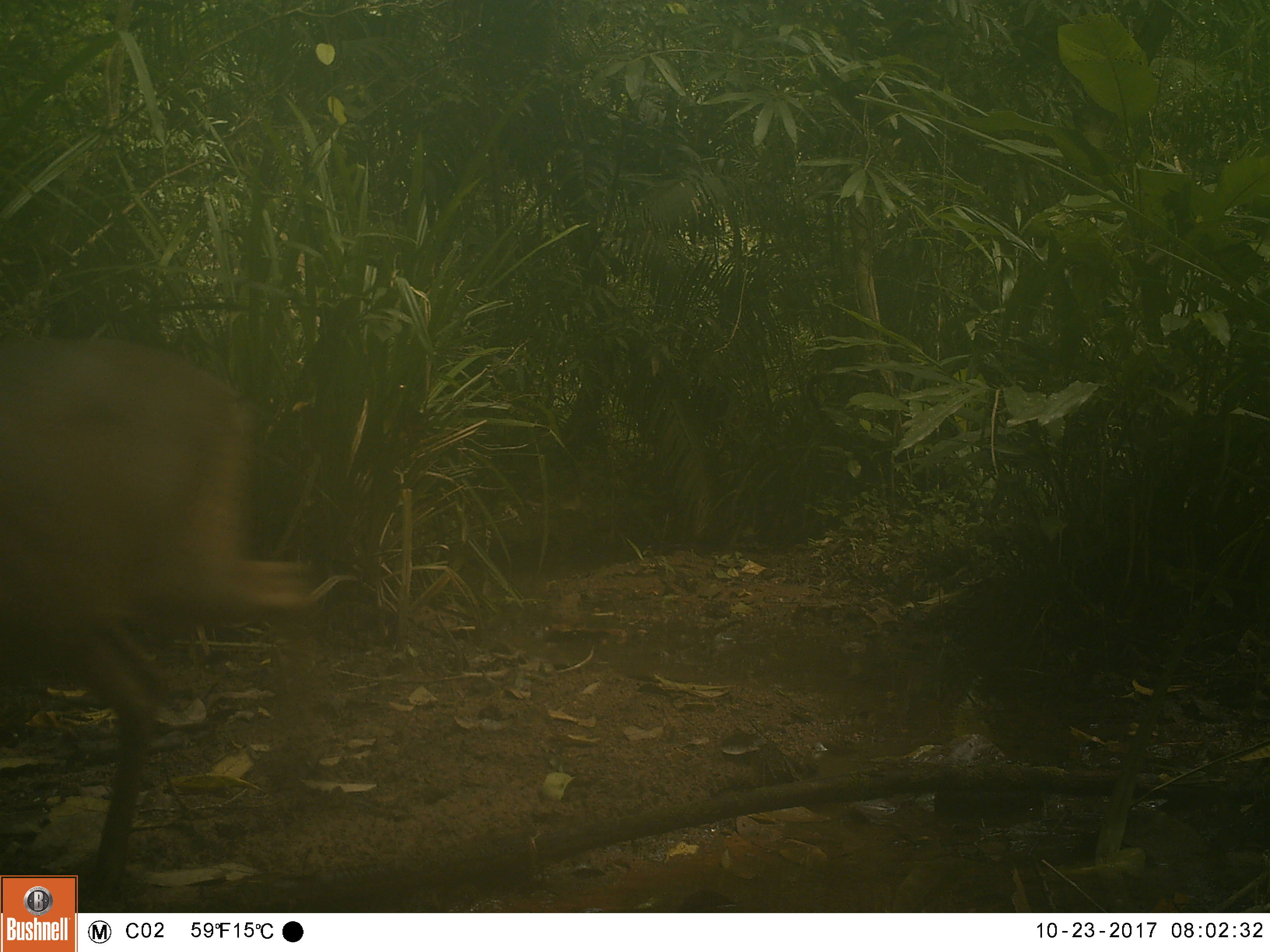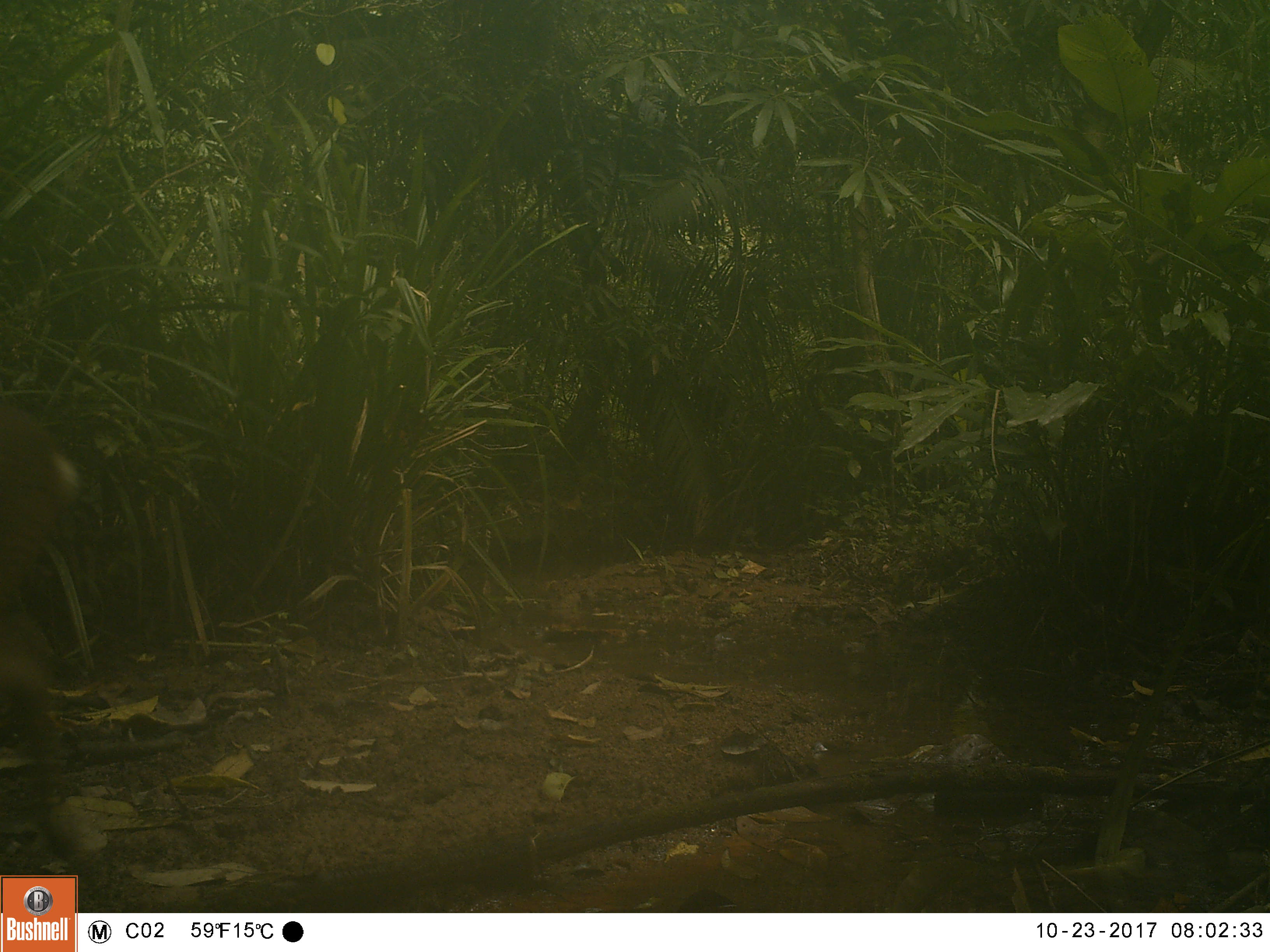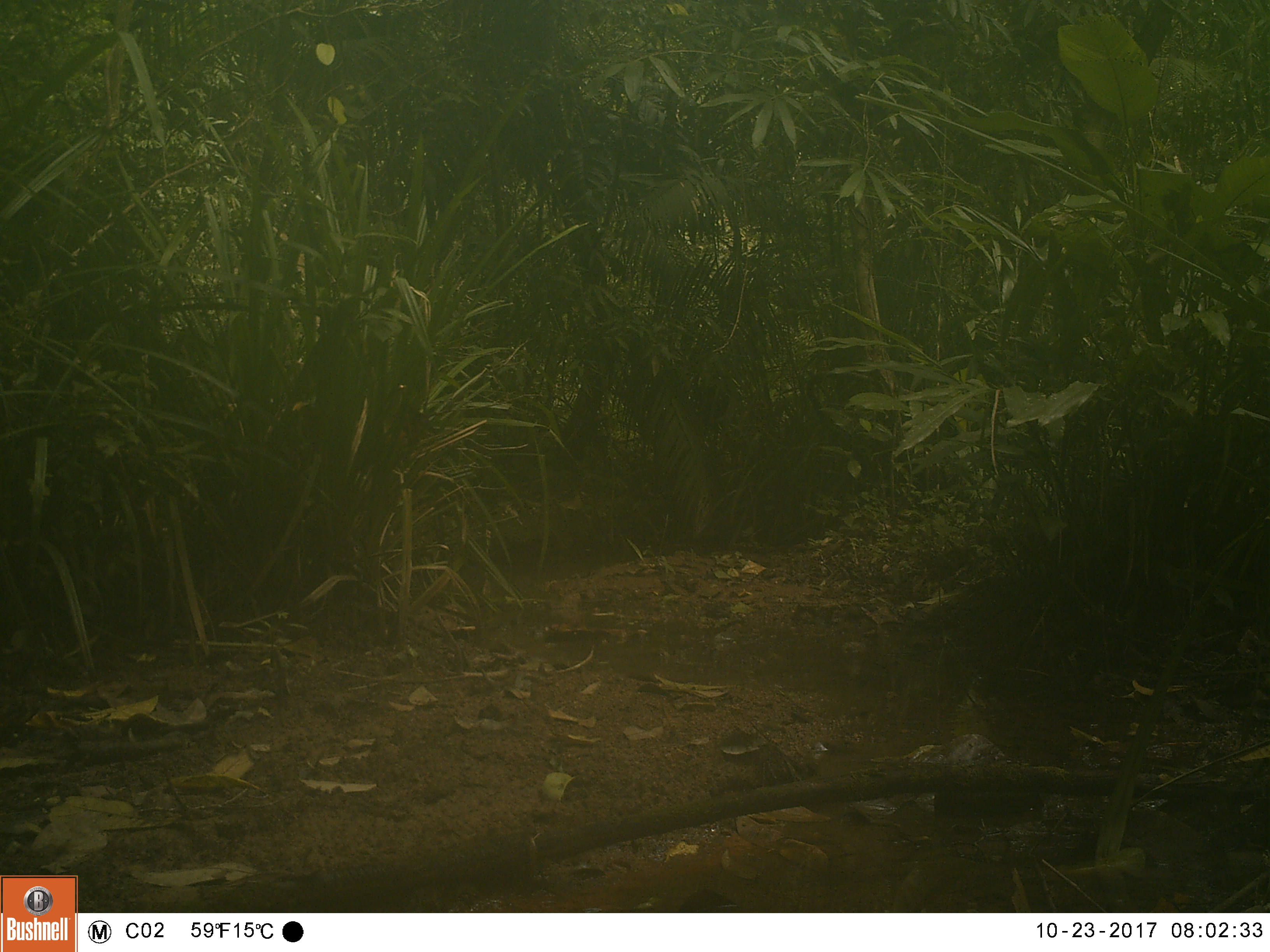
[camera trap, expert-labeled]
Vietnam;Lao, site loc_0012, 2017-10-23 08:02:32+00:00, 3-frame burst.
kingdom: Animalia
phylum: Chordata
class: Mammalia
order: Artiodactyla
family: Cervidae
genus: Muntiacus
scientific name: Muntiacus vuquangensis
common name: large-antlered muntjac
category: large antlered muntjac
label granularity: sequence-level